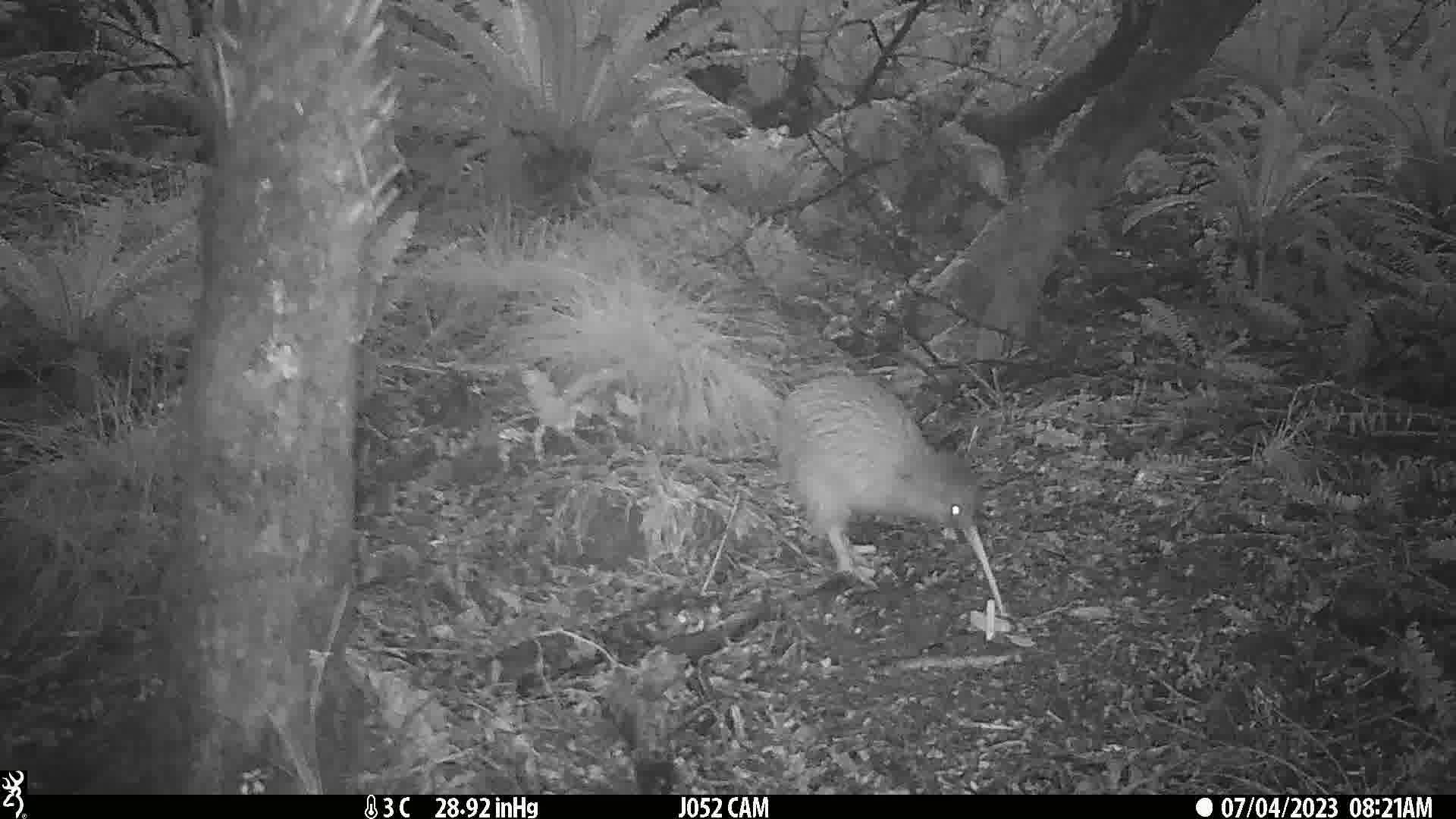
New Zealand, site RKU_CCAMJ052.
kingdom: Animalia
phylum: Chordata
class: Aves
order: Apterygiformes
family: Apterygidae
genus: Apteryx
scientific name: Apteryx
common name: kiwi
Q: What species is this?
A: Kiwi (Apteryx).